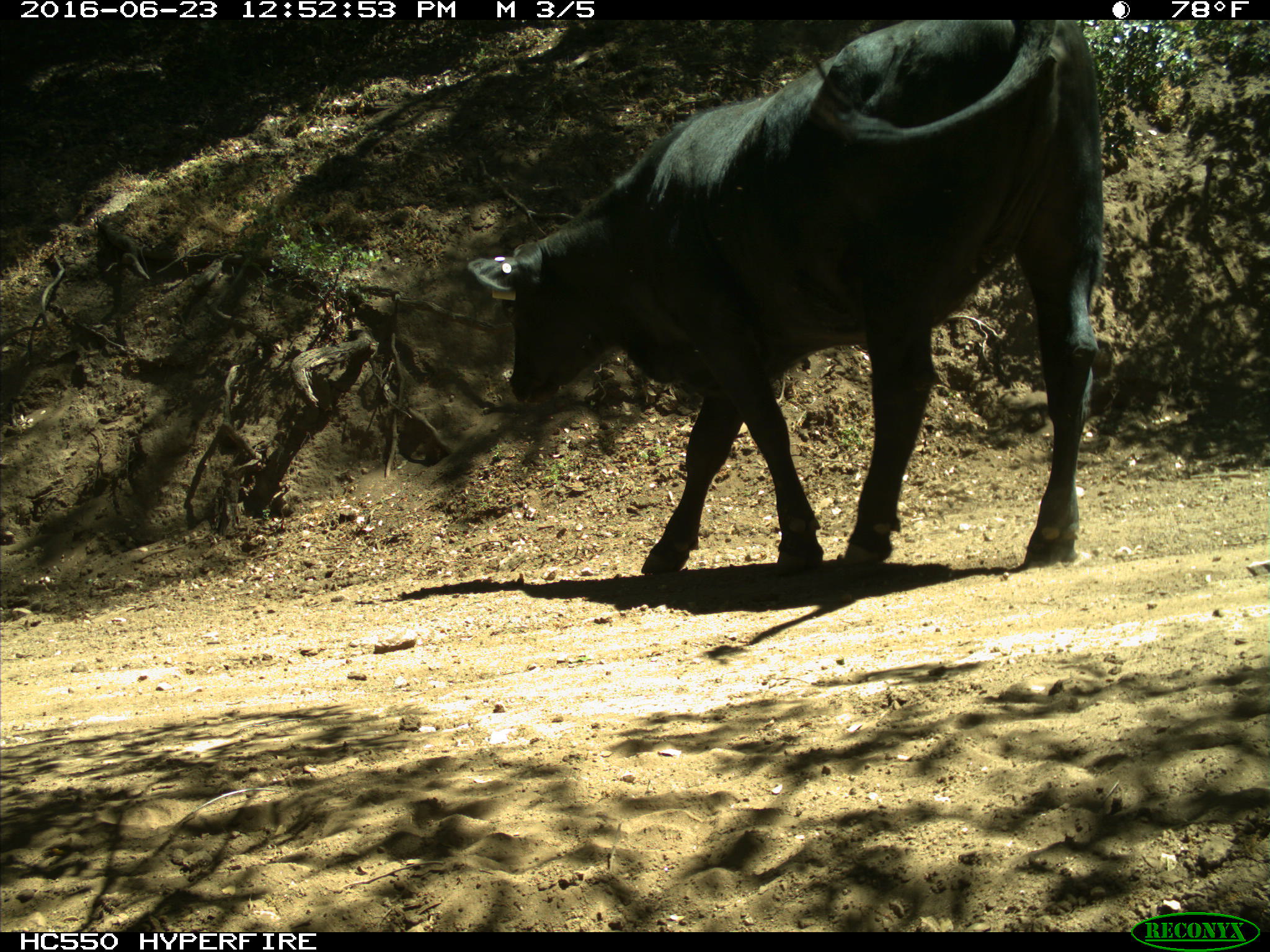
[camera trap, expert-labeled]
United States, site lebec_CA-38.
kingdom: Animalia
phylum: Chordata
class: Mammalia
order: Artiodactyla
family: Bovidae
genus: Bos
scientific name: Bos taurus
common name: domestic cow